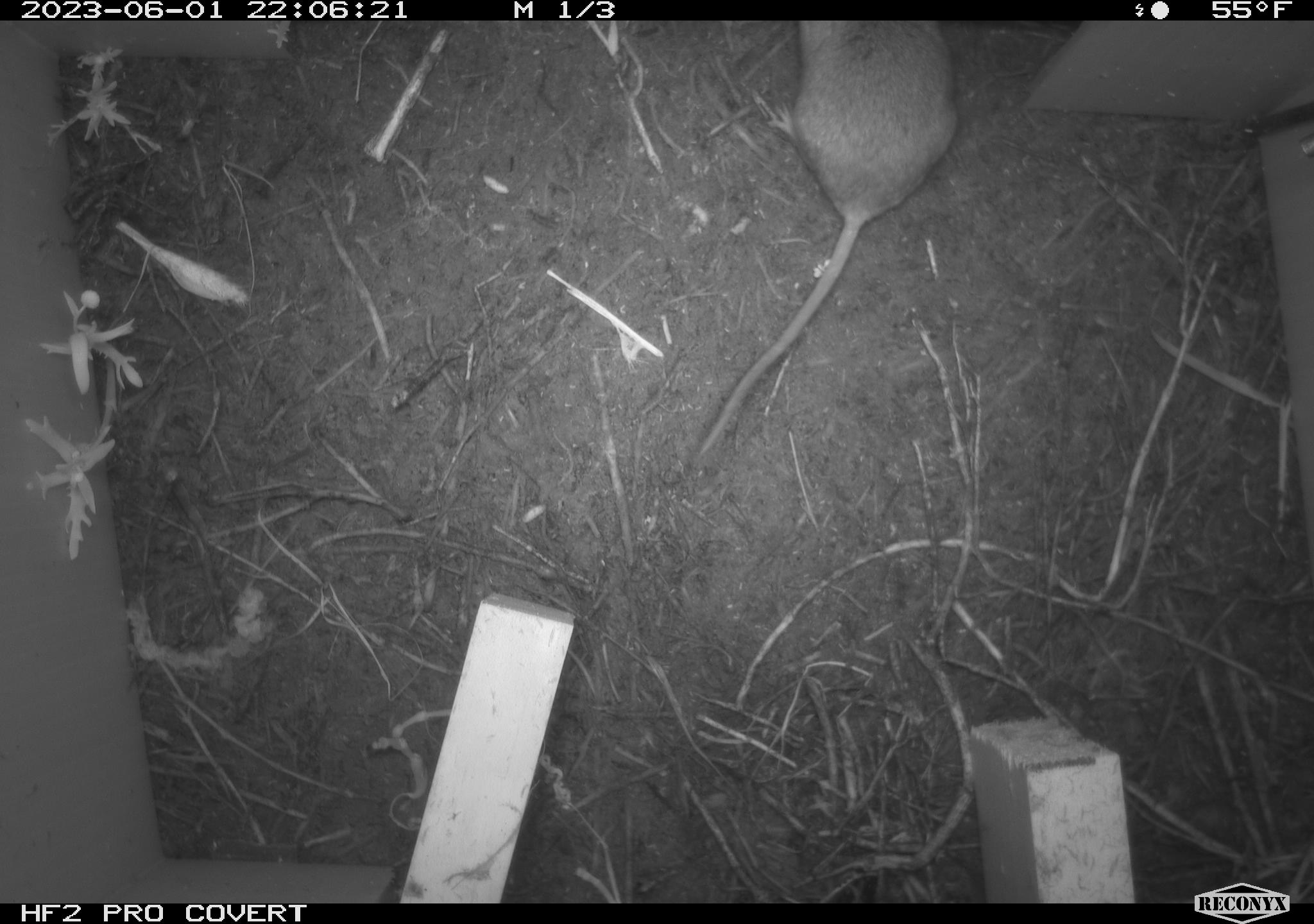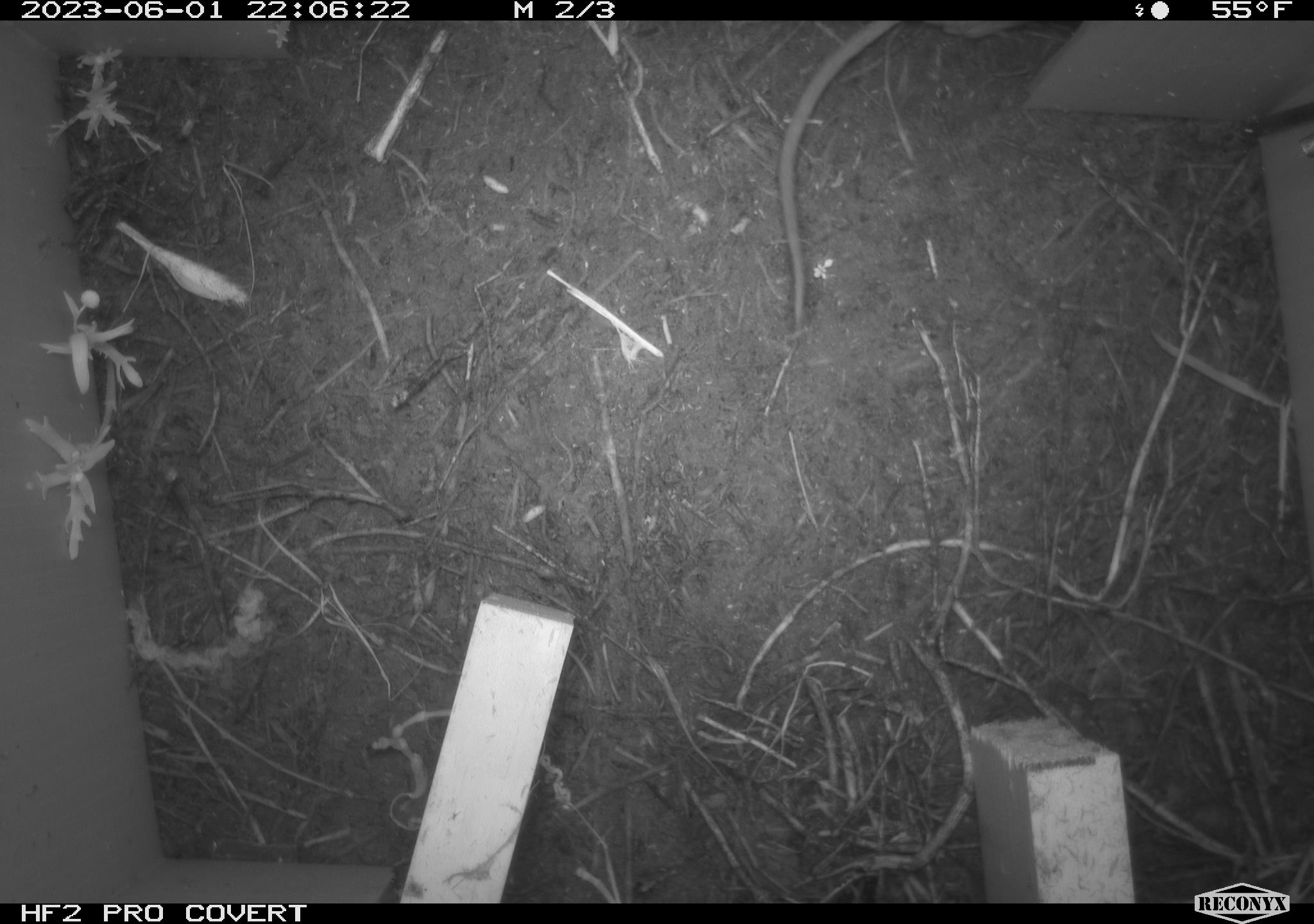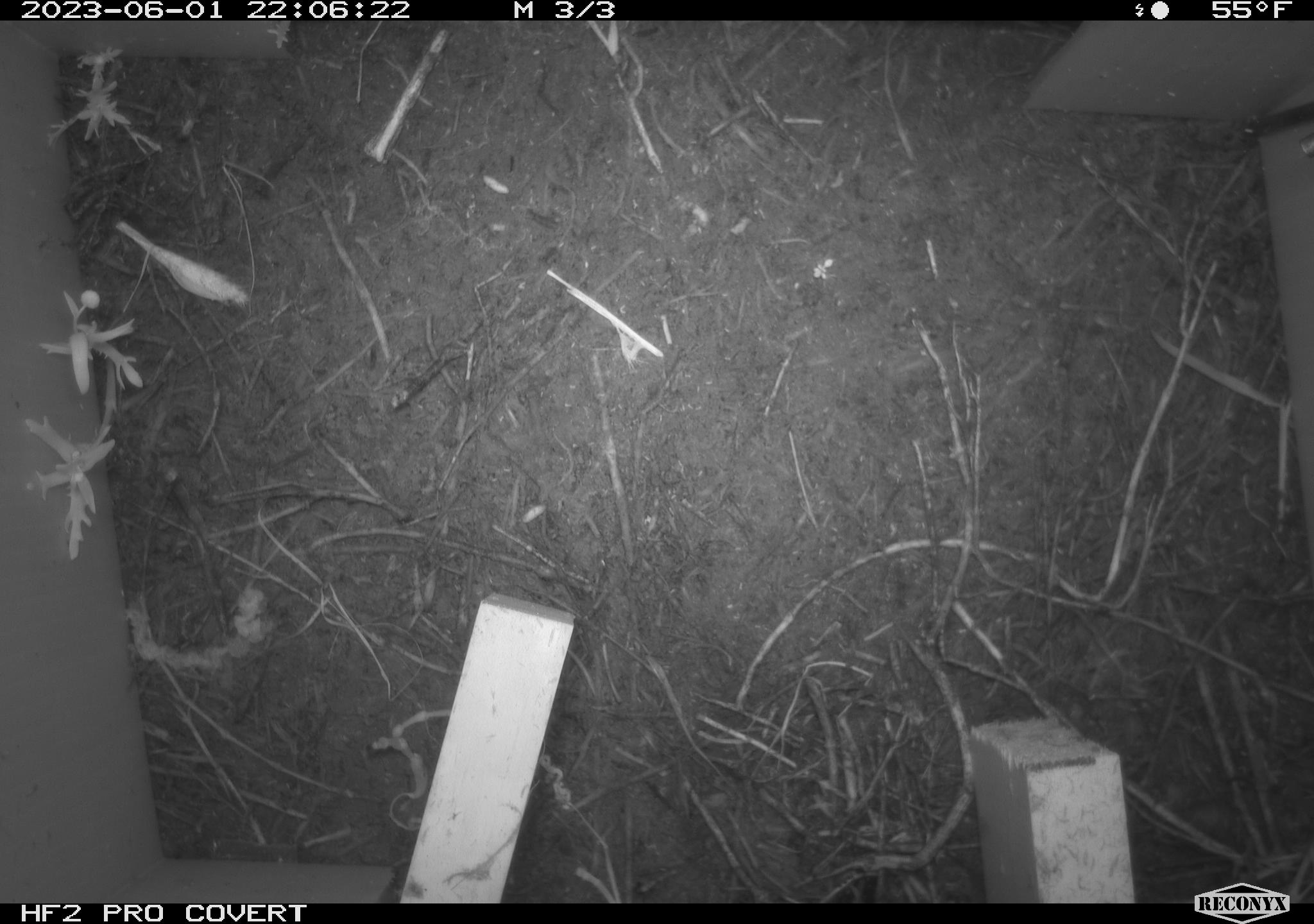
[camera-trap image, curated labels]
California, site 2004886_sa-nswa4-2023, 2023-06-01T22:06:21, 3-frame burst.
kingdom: Animalia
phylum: Chordata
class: Mammalia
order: Rodentia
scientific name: Rodentia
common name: mouse species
Mouse species (Rodentia).